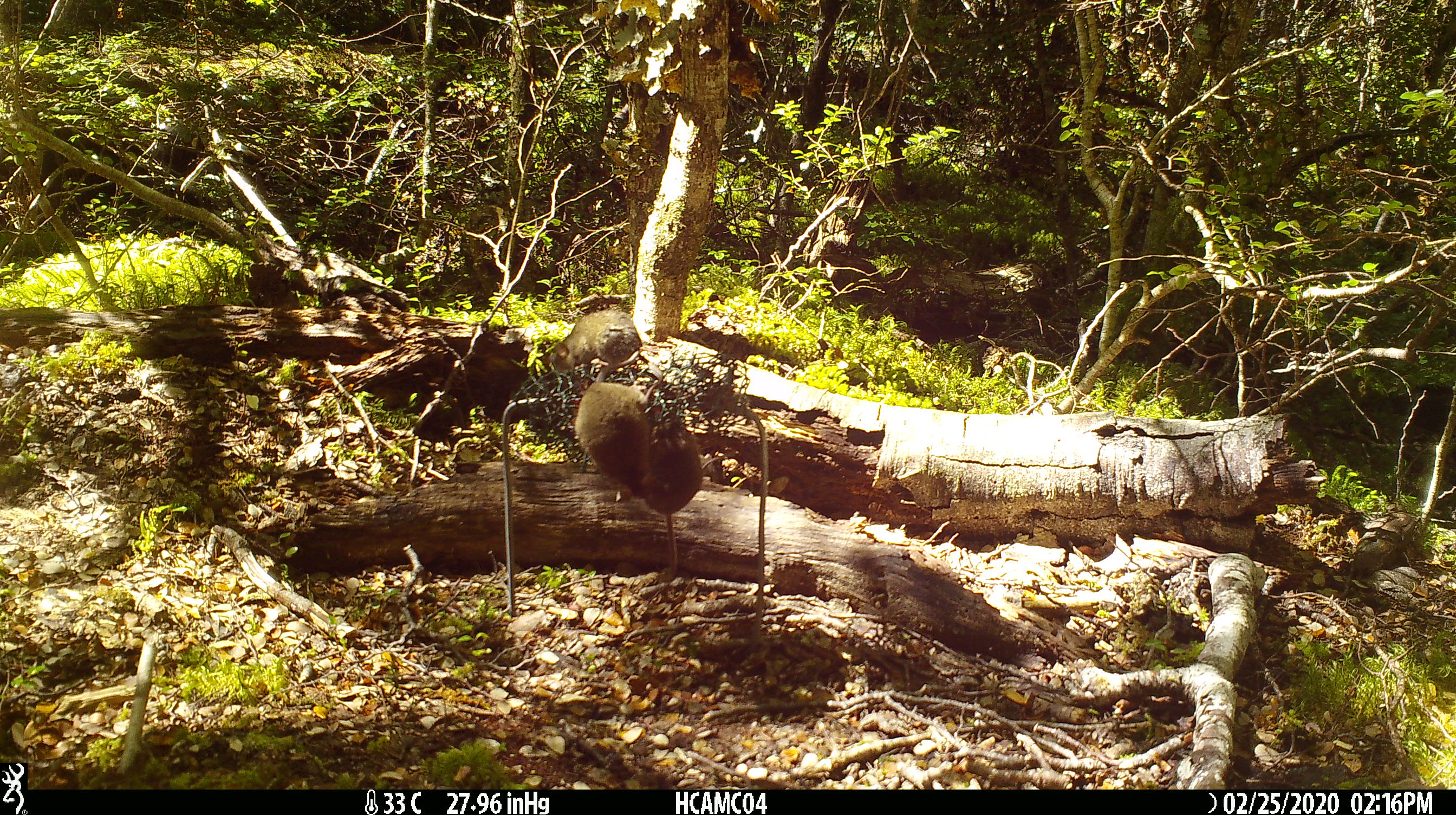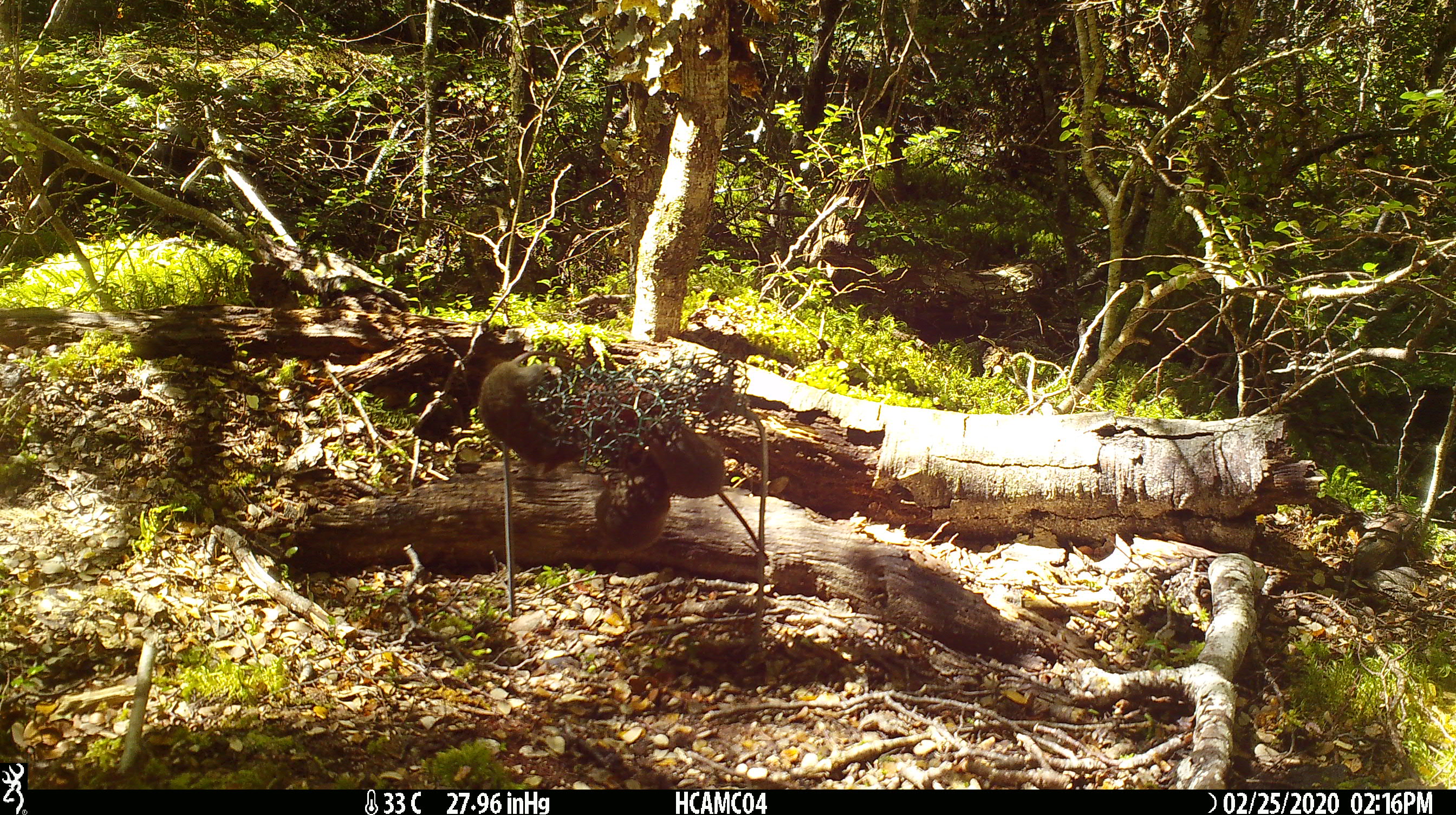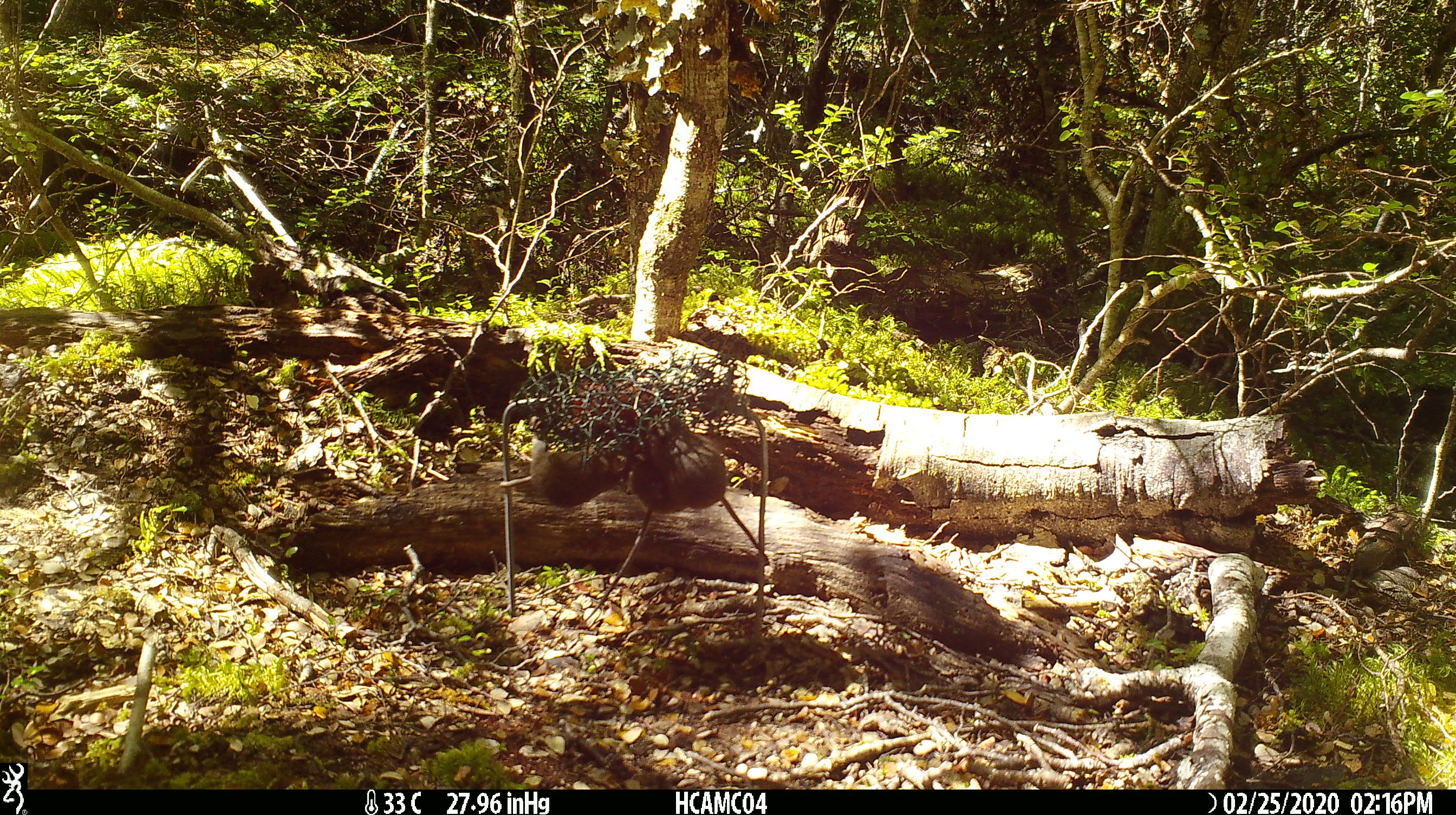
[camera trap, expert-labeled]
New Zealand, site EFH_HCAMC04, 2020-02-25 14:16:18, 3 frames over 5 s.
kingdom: Animalia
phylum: Chordata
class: Mammalia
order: Rodentia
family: Muridae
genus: Mus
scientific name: Mus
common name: mouse